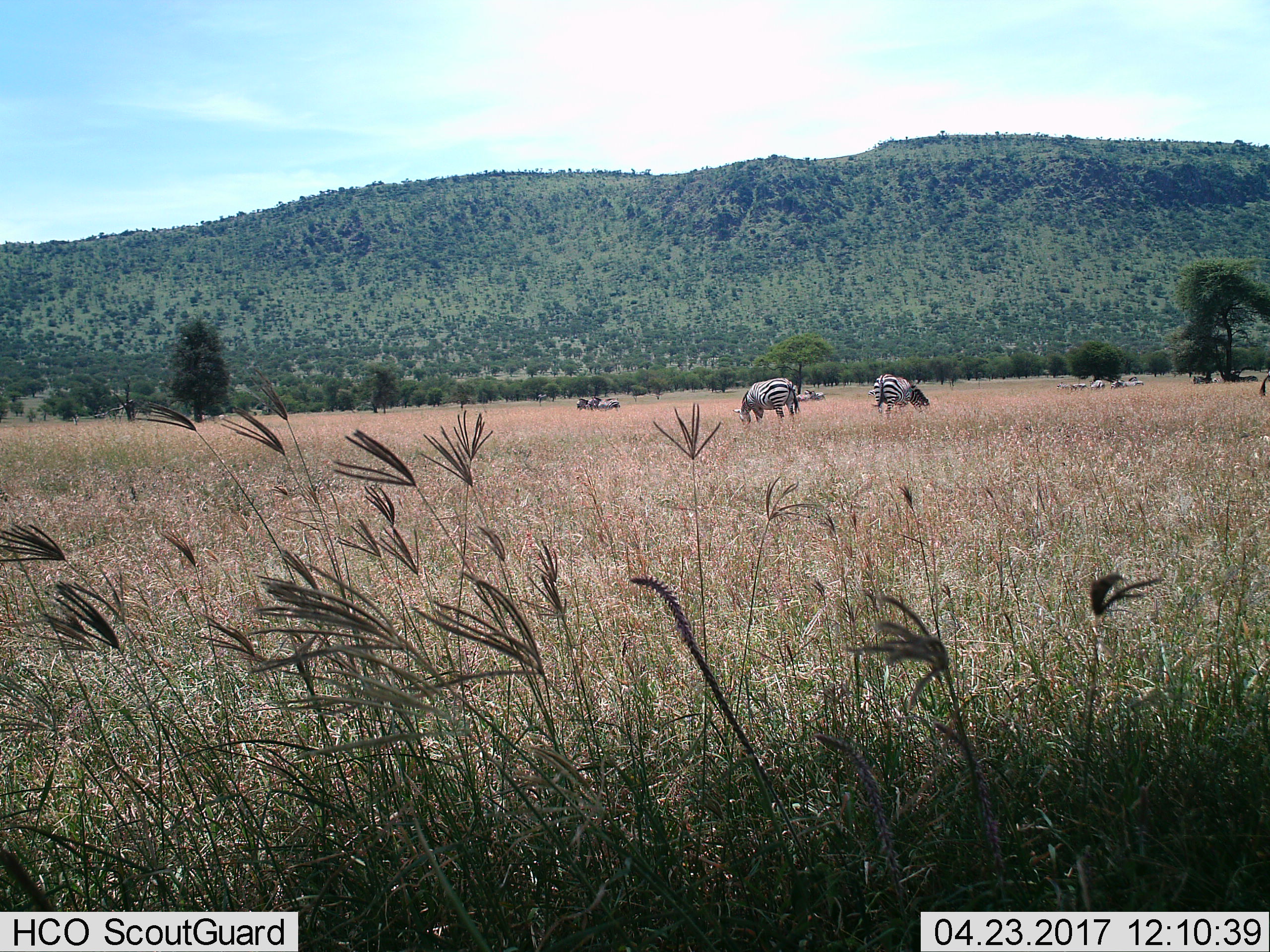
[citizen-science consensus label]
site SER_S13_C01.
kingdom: Animalia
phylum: Chordata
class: Mammalia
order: Perissodactyla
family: Equidae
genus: Equus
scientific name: Equus quagga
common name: plains zebra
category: zebraplains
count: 4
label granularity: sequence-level